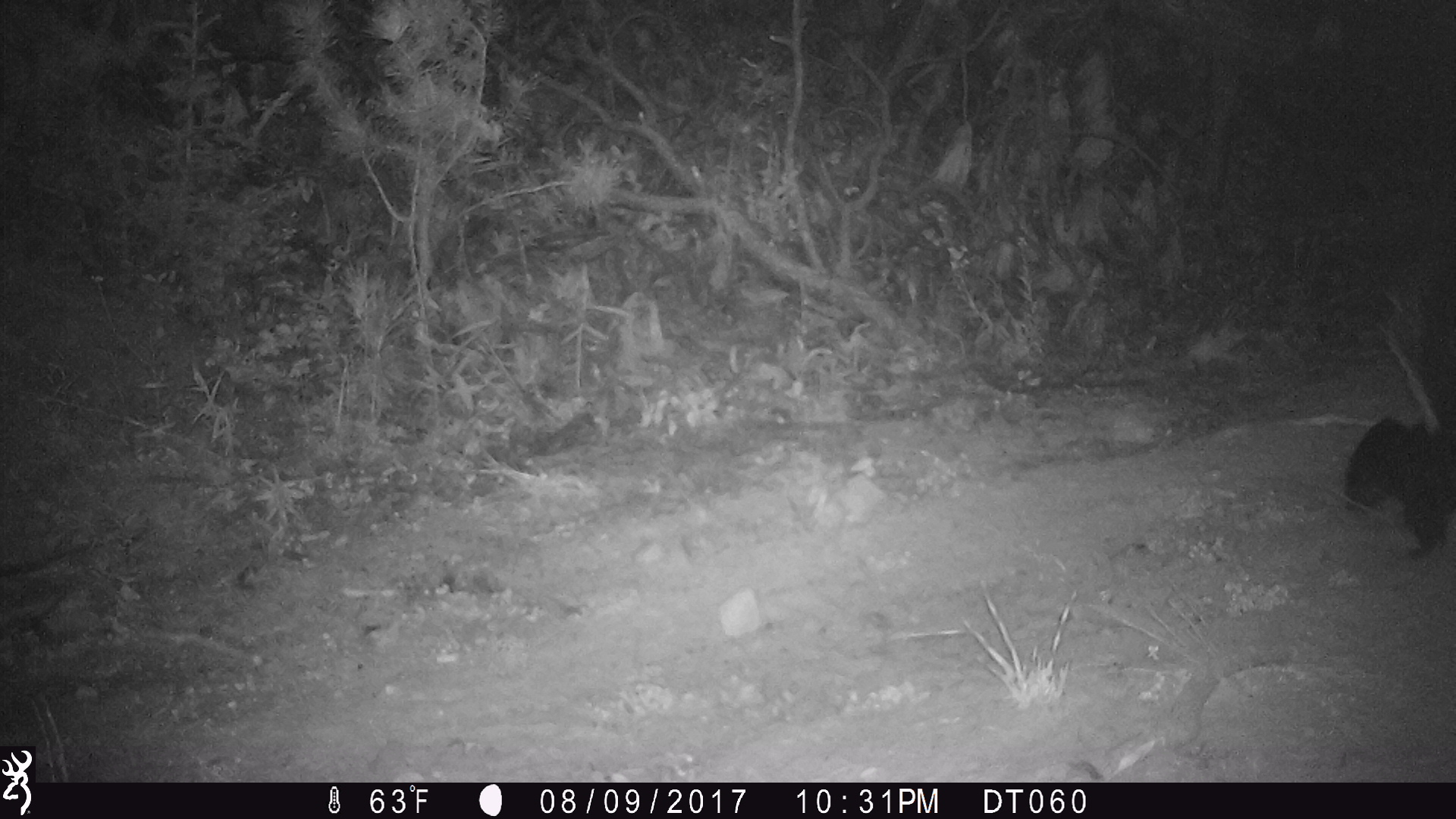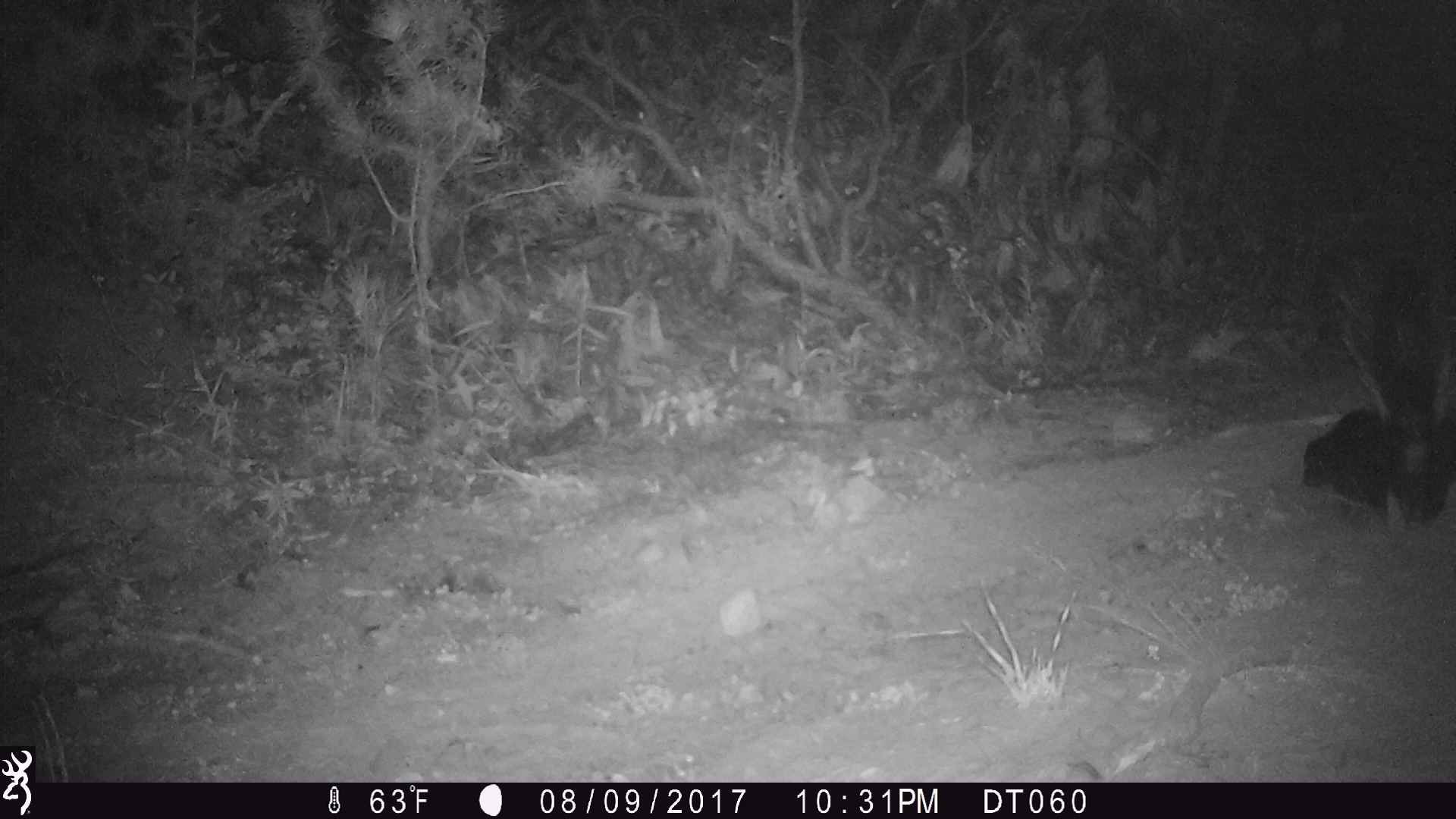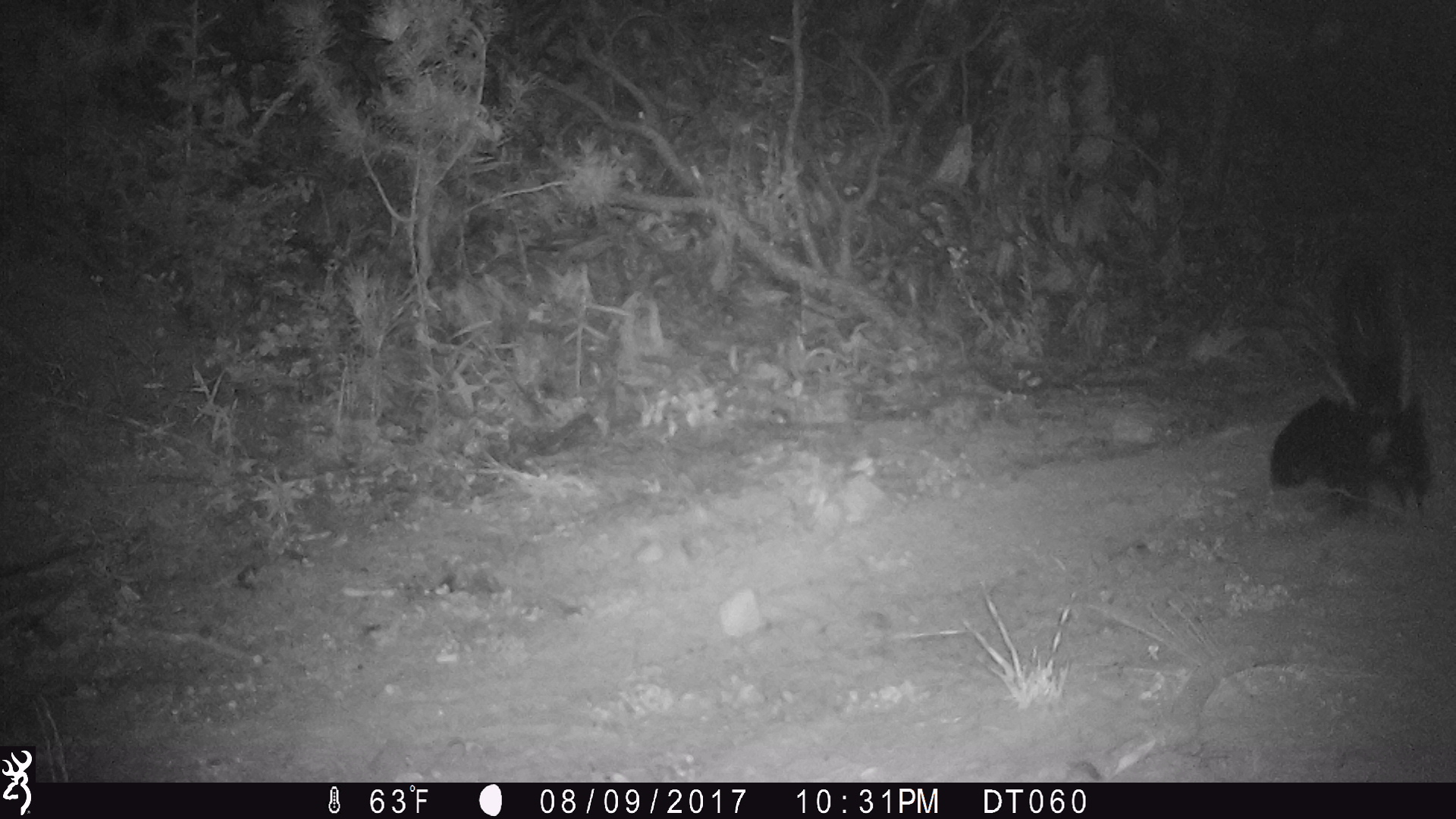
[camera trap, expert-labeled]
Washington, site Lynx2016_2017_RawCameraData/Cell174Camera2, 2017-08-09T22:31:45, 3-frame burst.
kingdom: Animalia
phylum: Chordata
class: Mammalia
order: Carnivora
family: Mephitidae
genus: Mephitis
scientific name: Mephitis mephitis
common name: striped skunk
Mephitis mephitis (striped skunk). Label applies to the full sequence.